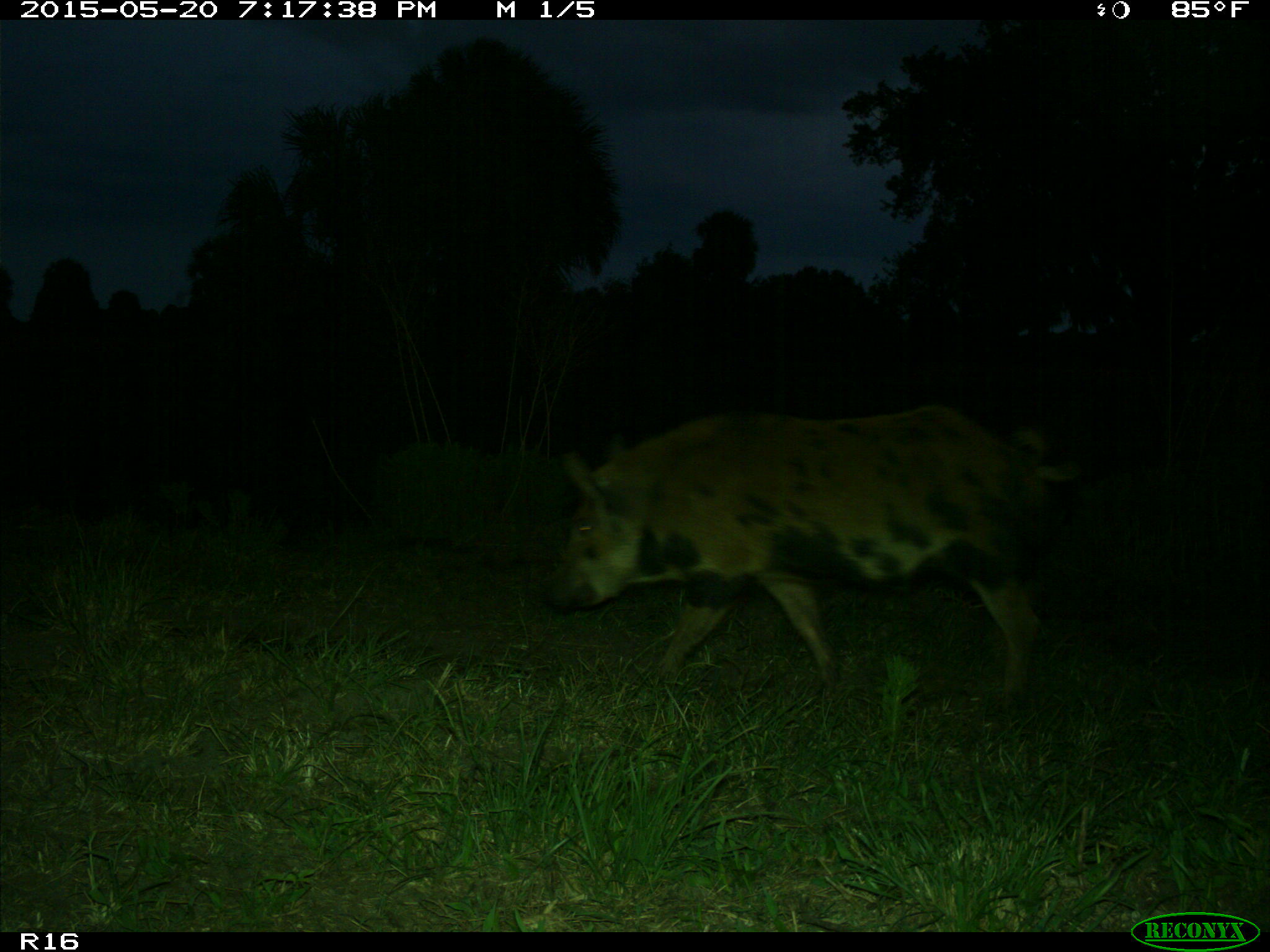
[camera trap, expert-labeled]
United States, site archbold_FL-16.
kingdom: Animalia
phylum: Chordata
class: Mammalia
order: Artiodactyla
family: Suidae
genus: Sus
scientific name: Sus scrofa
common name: wild boar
Sus scrofa (wild boar).